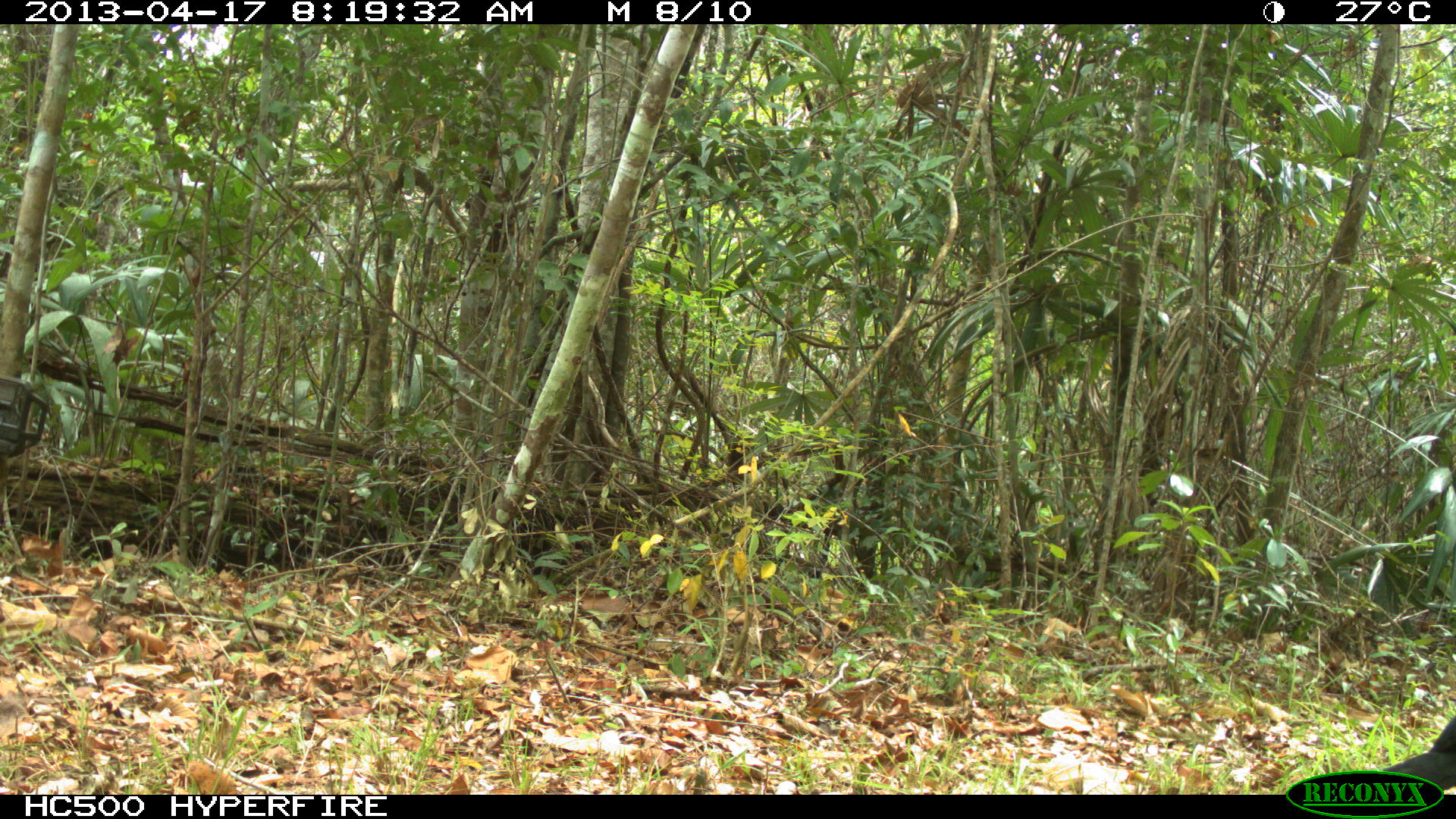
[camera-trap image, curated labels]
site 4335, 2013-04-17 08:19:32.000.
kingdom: Animalia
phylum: Chordata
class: Aves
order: Galliformes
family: Cracidae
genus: Crax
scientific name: Crax rubra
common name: great curassow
Crax rubra (great curassow), count 1, sex male.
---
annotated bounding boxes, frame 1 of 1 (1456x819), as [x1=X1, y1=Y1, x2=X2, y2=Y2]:
crax rubra: [x1=1379, y1=715, x2=1456, y2=790]